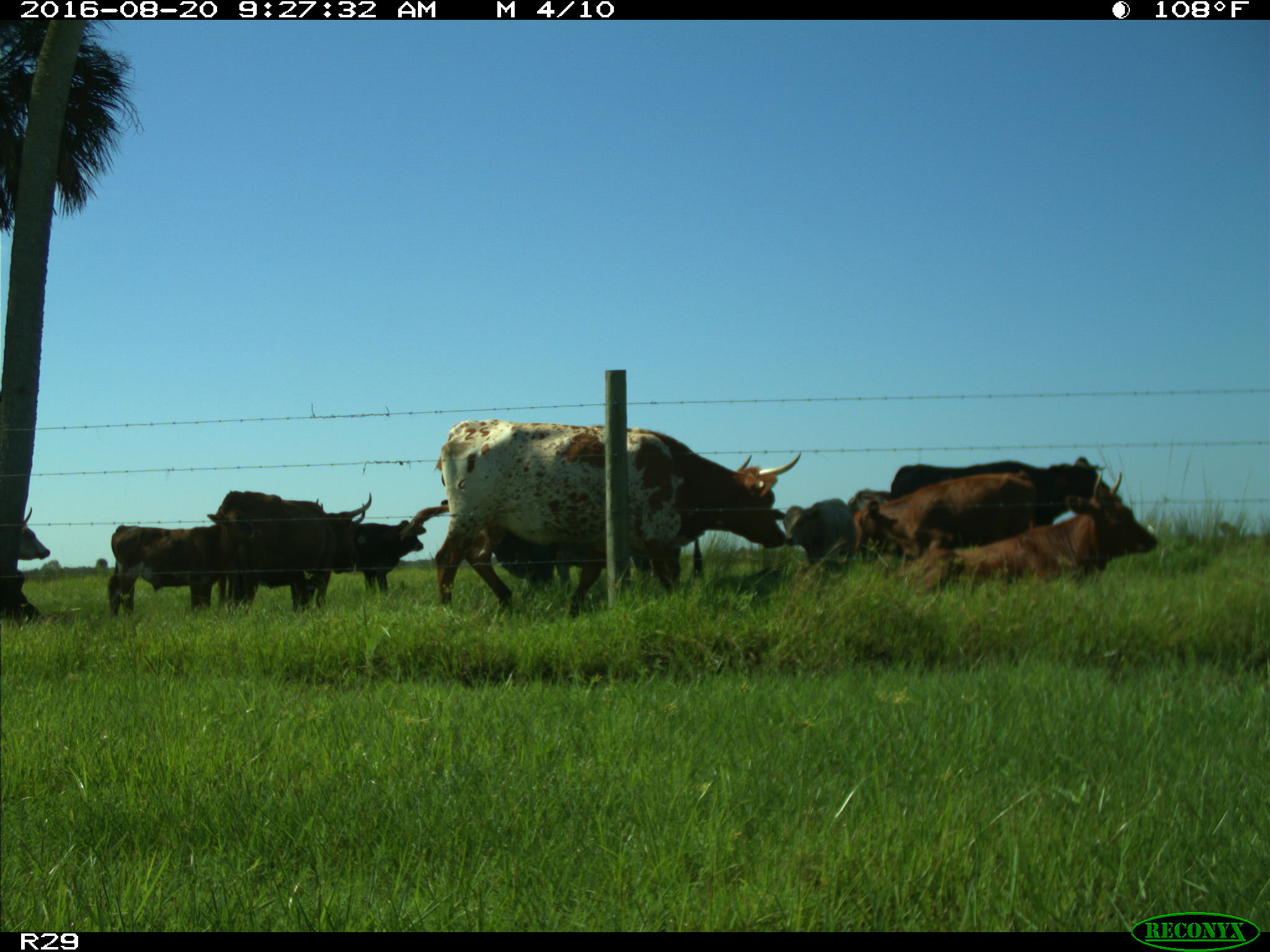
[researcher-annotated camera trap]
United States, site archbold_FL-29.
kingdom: Animalia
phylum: Chordata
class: Mammalia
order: Artiodactyla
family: Bovidae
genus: Bos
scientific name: Bos taurus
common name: domestic cow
Bos taurus (domestic cow).